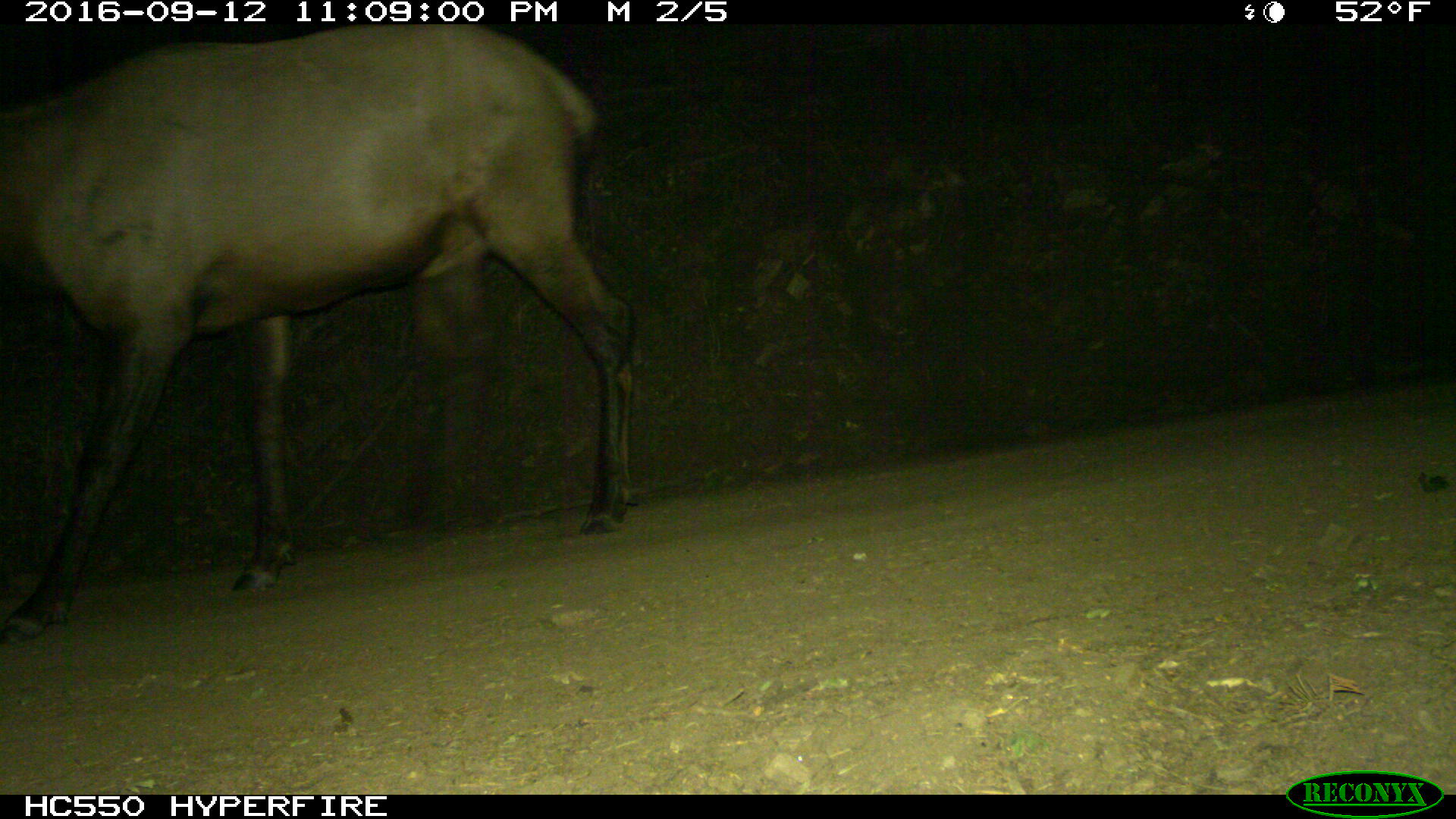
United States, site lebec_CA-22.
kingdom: Animalia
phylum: Chordata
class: Mammalia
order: Artiodactyla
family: Cervidae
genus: Cervus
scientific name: Cervus canadensis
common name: elk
Cervus canadensis (elk).